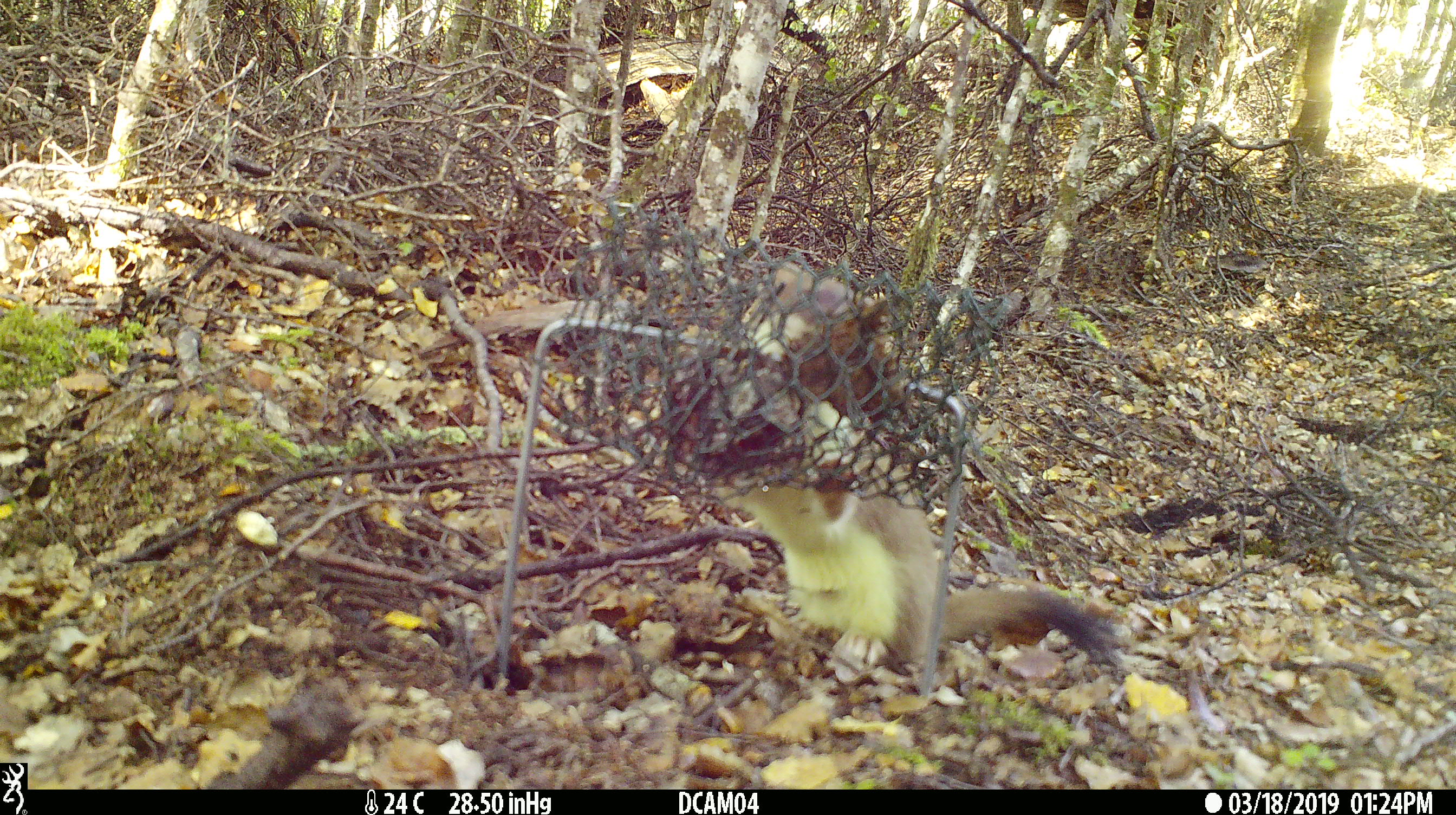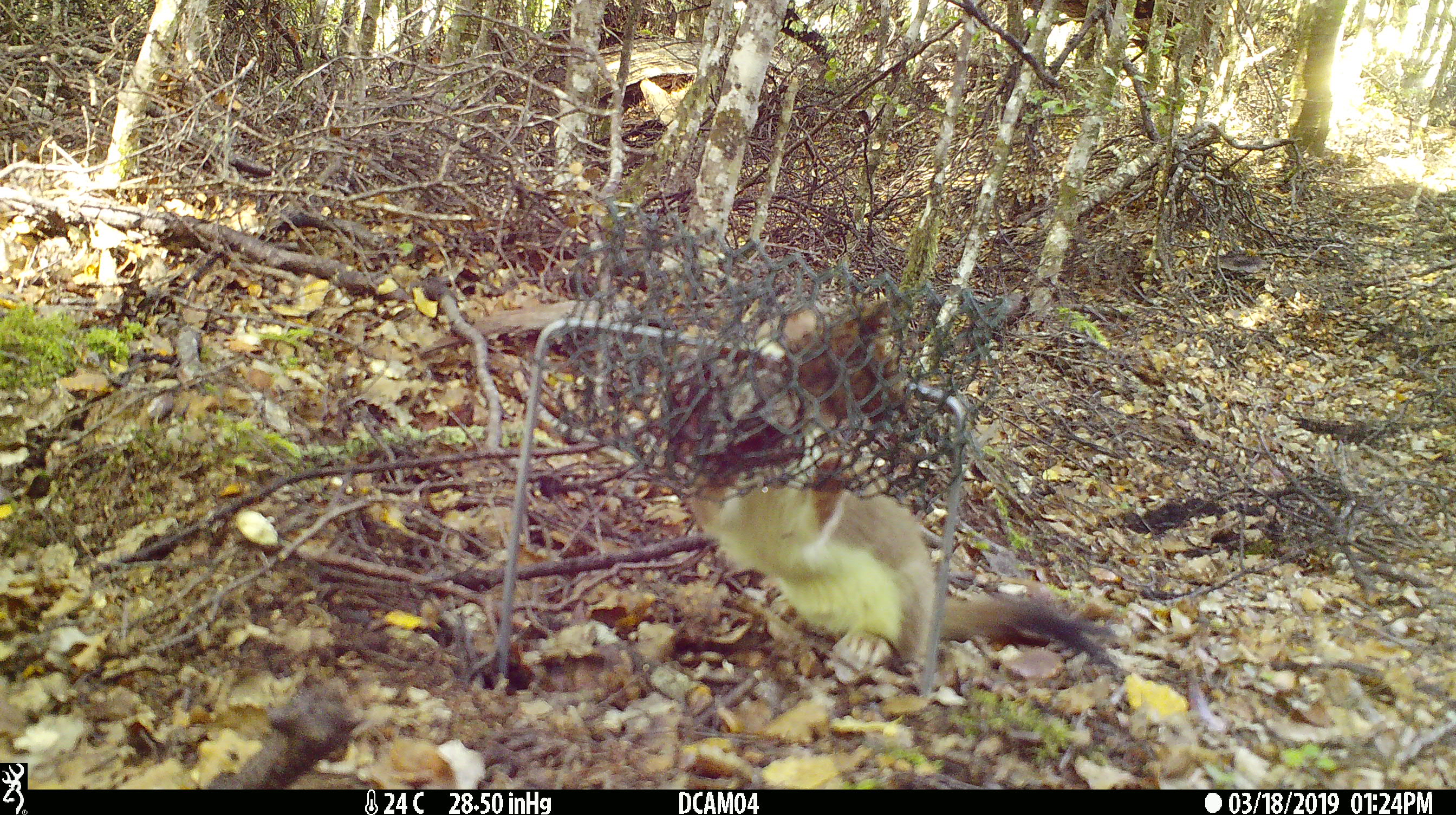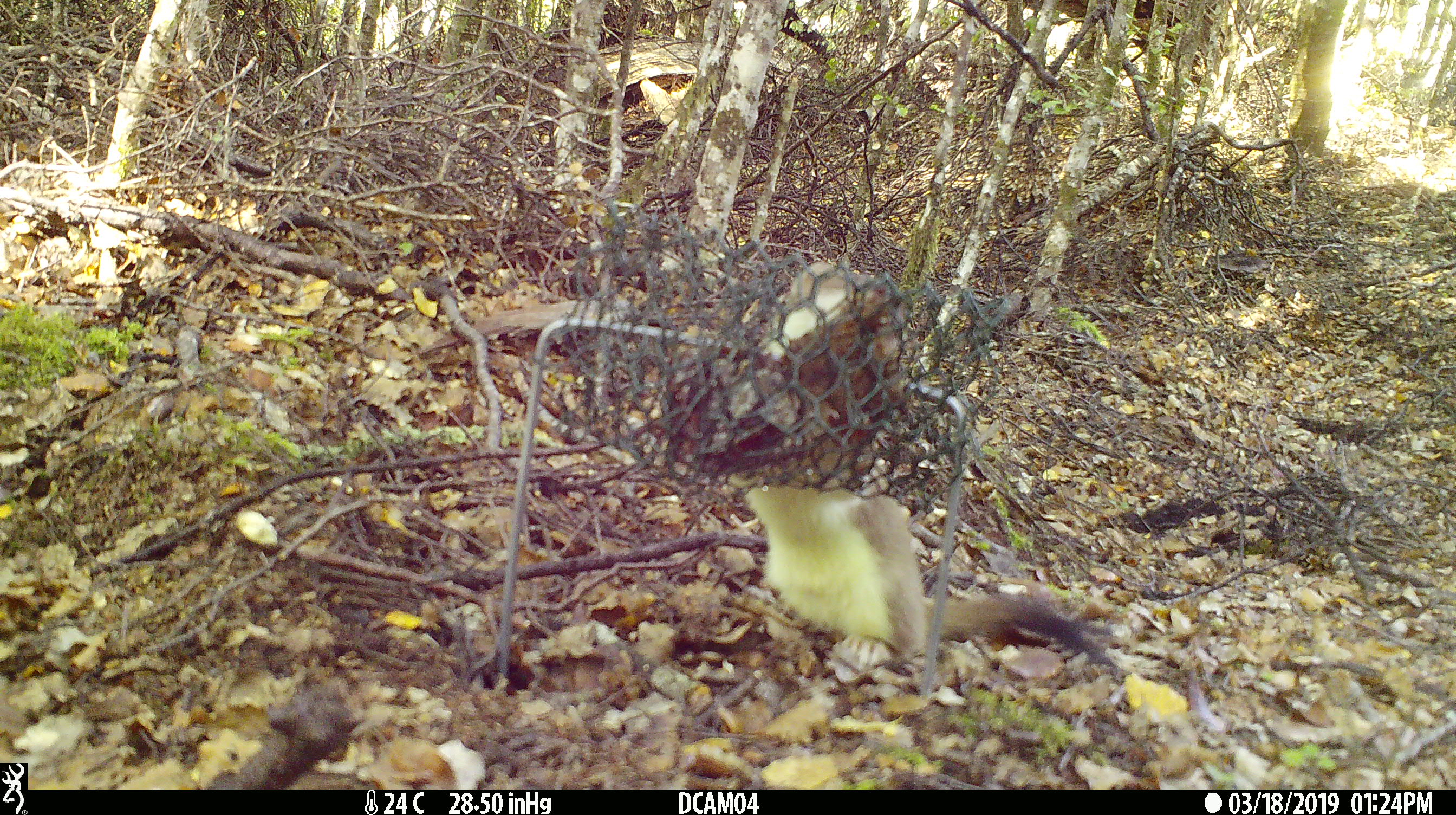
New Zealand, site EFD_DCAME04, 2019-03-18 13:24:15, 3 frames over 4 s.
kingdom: Animalia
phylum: Chordata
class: Mammalia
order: Carnivora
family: Mustelidae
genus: Mustela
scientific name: Mustela erminea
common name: stoat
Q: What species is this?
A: Stoat (Mustela erminea).